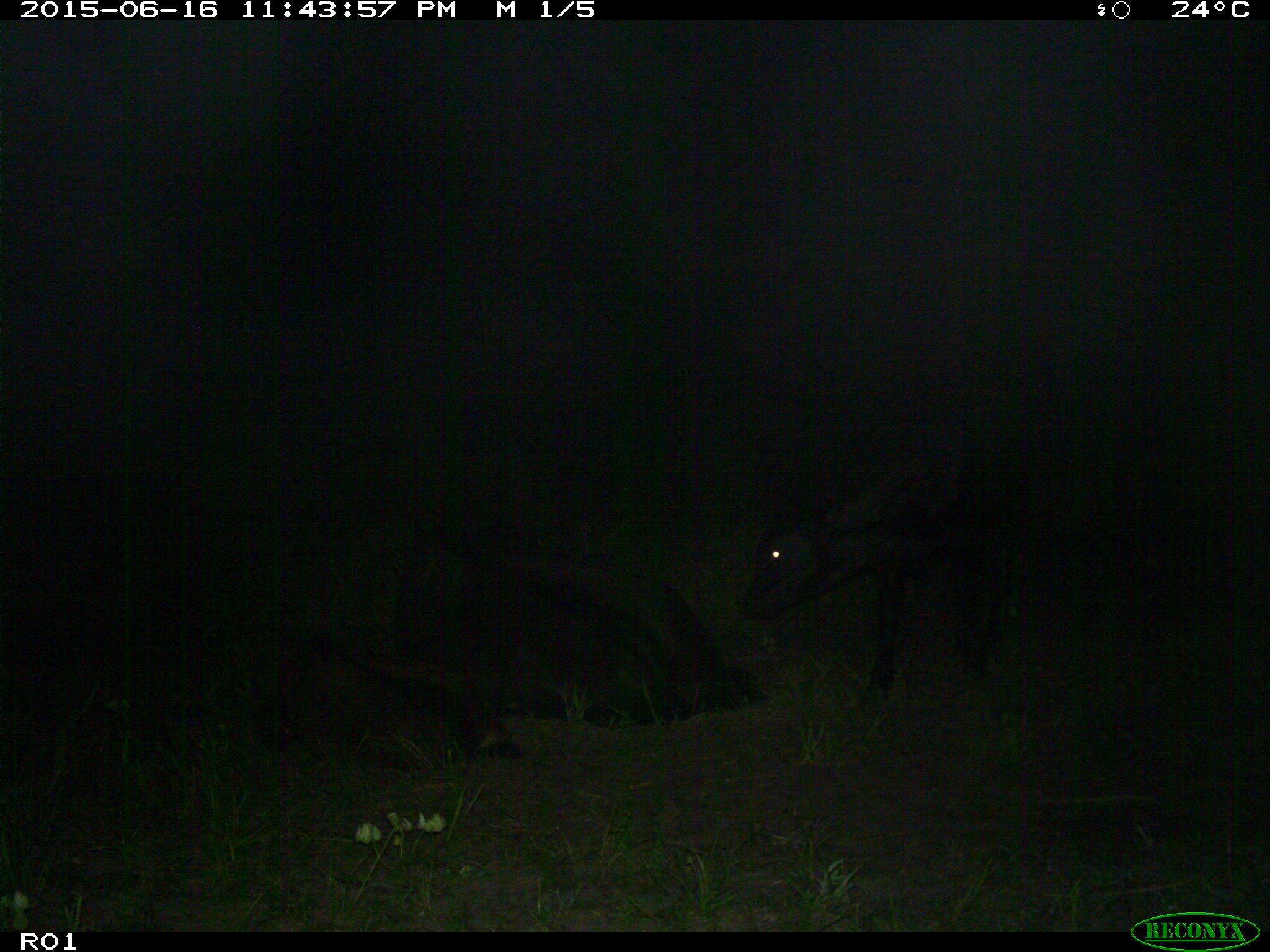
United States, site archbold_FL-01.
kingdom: Animalia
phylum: Chordata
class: Mammalia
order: Artiodactyla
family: Bovidae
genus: Bos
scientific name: Bos taurus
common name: domestic cow